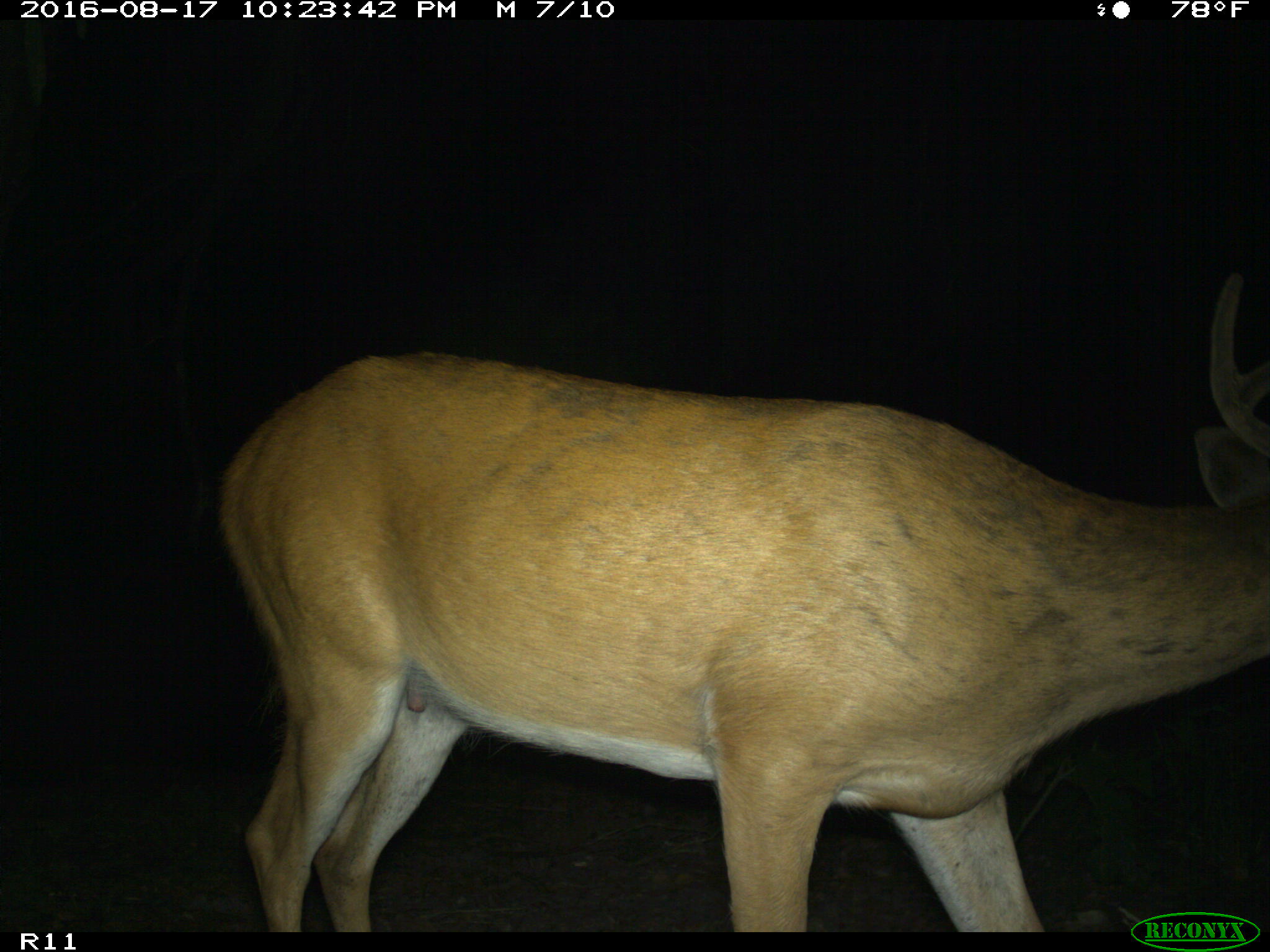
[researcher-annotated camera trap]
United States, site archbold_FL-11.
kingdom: Animalia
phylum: Chordata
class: Mammalia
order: Artiodactyla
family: Cervidae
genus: Odocoileus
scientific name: Odocoileus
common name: deer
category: unidentified deer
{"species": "unidentified deer (deer) (Odocoileus)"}